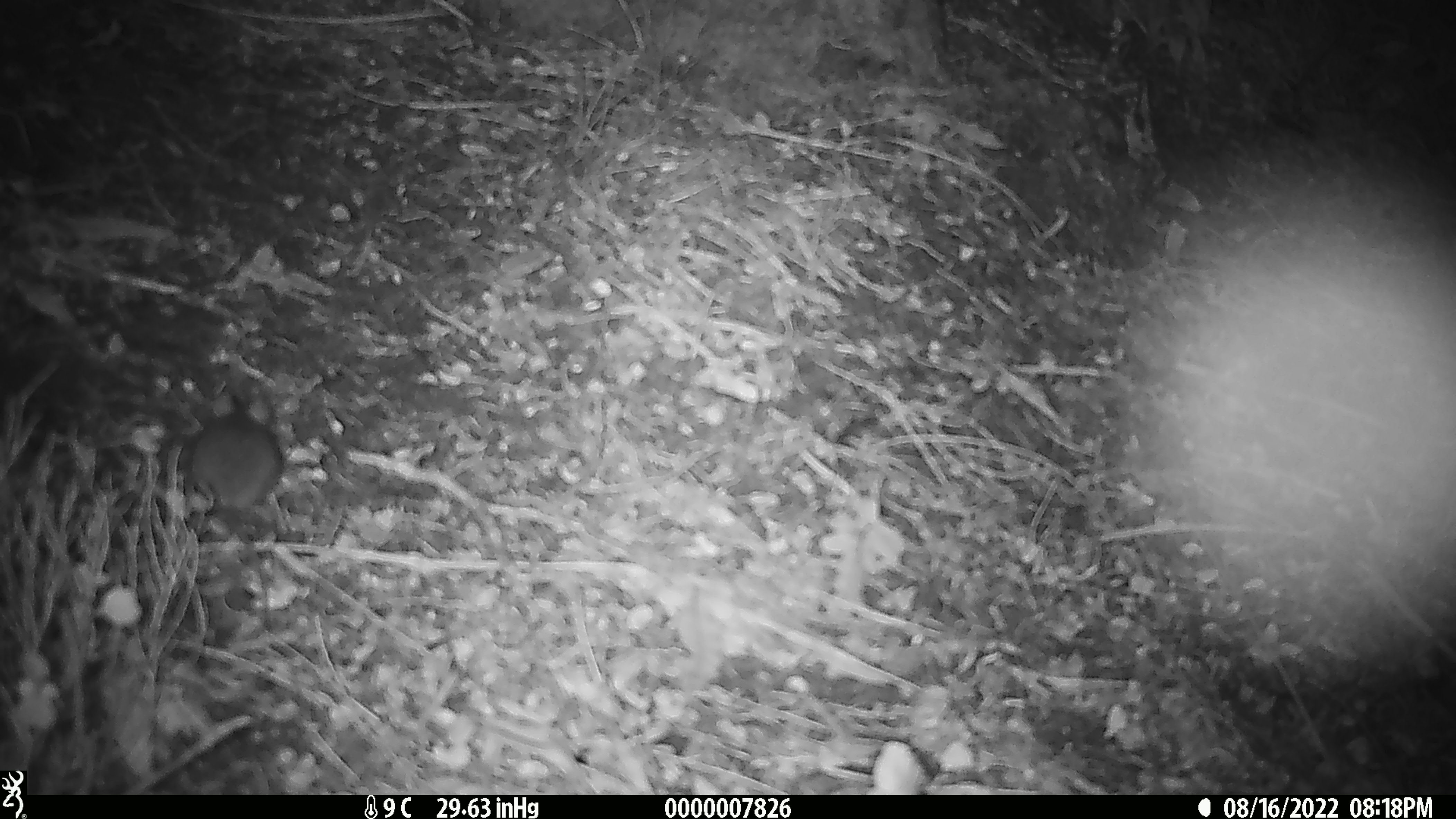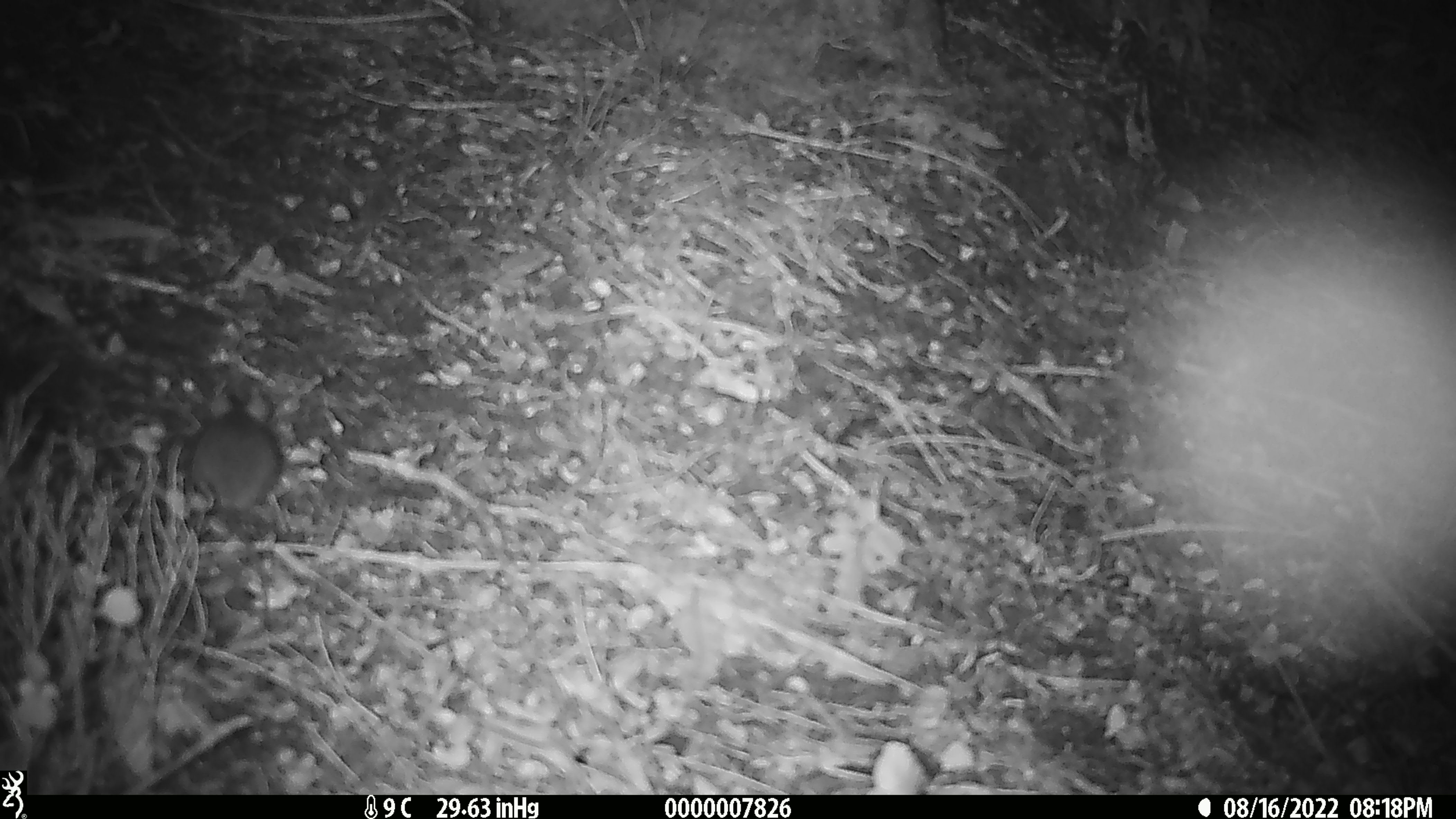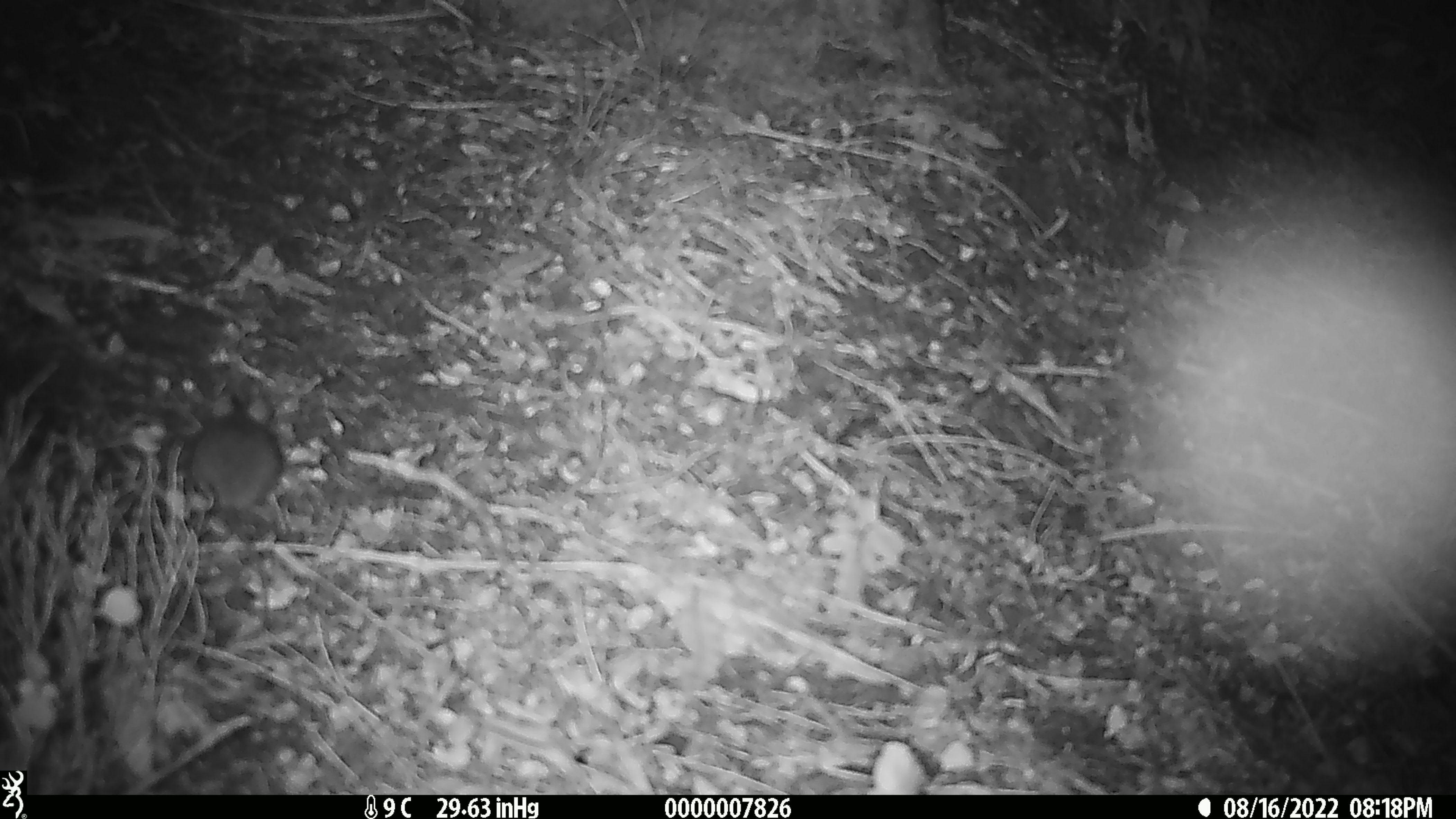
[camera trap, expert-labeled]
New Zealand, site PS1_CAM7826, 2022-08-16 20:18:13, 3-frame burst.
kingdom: Animalia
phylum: Chordata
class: Mammalia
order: Rodentia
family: Muridae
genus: Mus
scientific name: Mus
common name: mouse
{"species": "mouse (Mus)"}